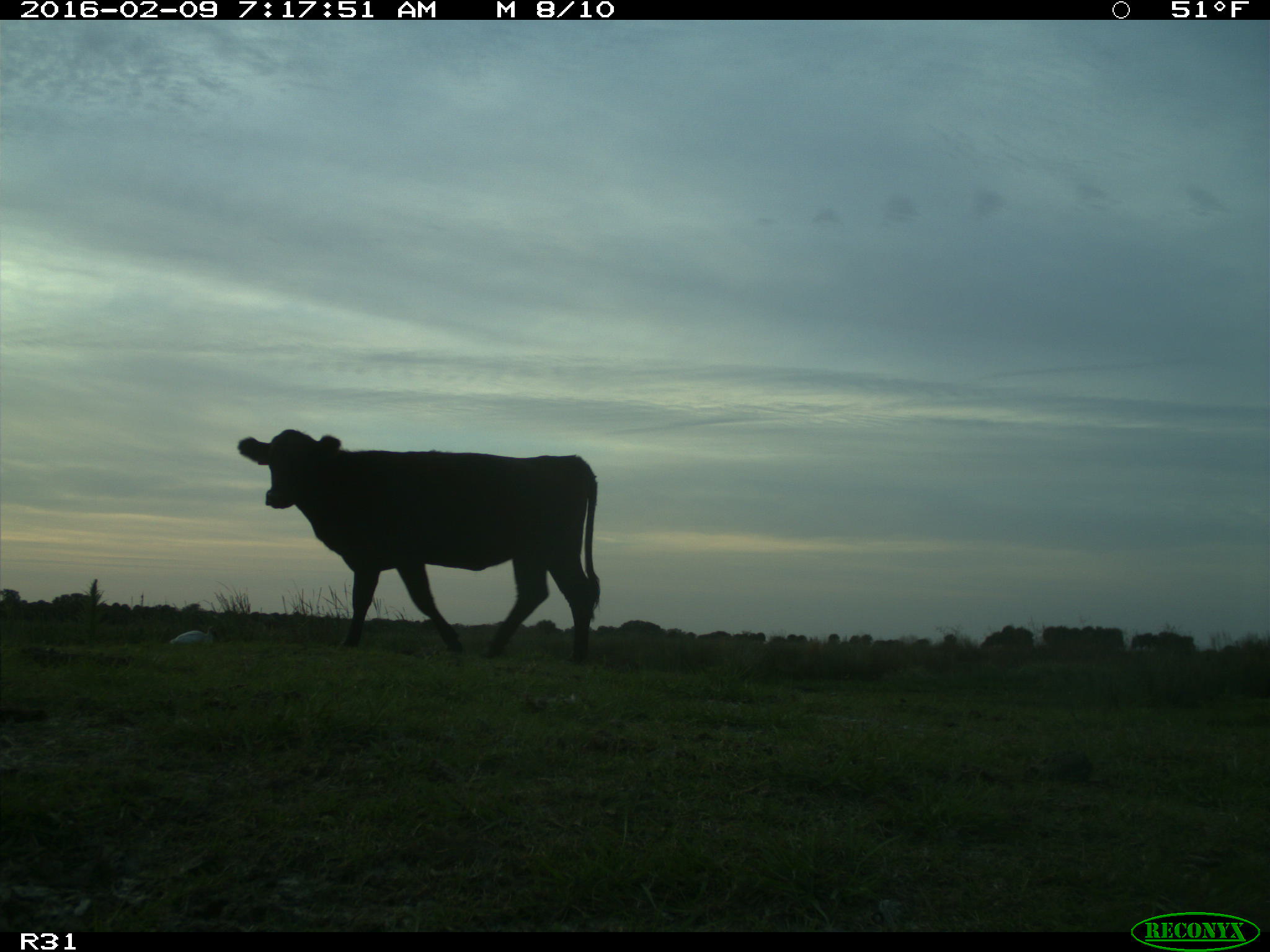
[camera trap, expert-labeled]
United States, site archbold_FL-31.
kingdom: Animalia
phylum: Chordata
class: Mammalia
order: Artiodactyla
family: Bovidae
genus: Bos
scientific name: Bos taurus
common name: domestic cow